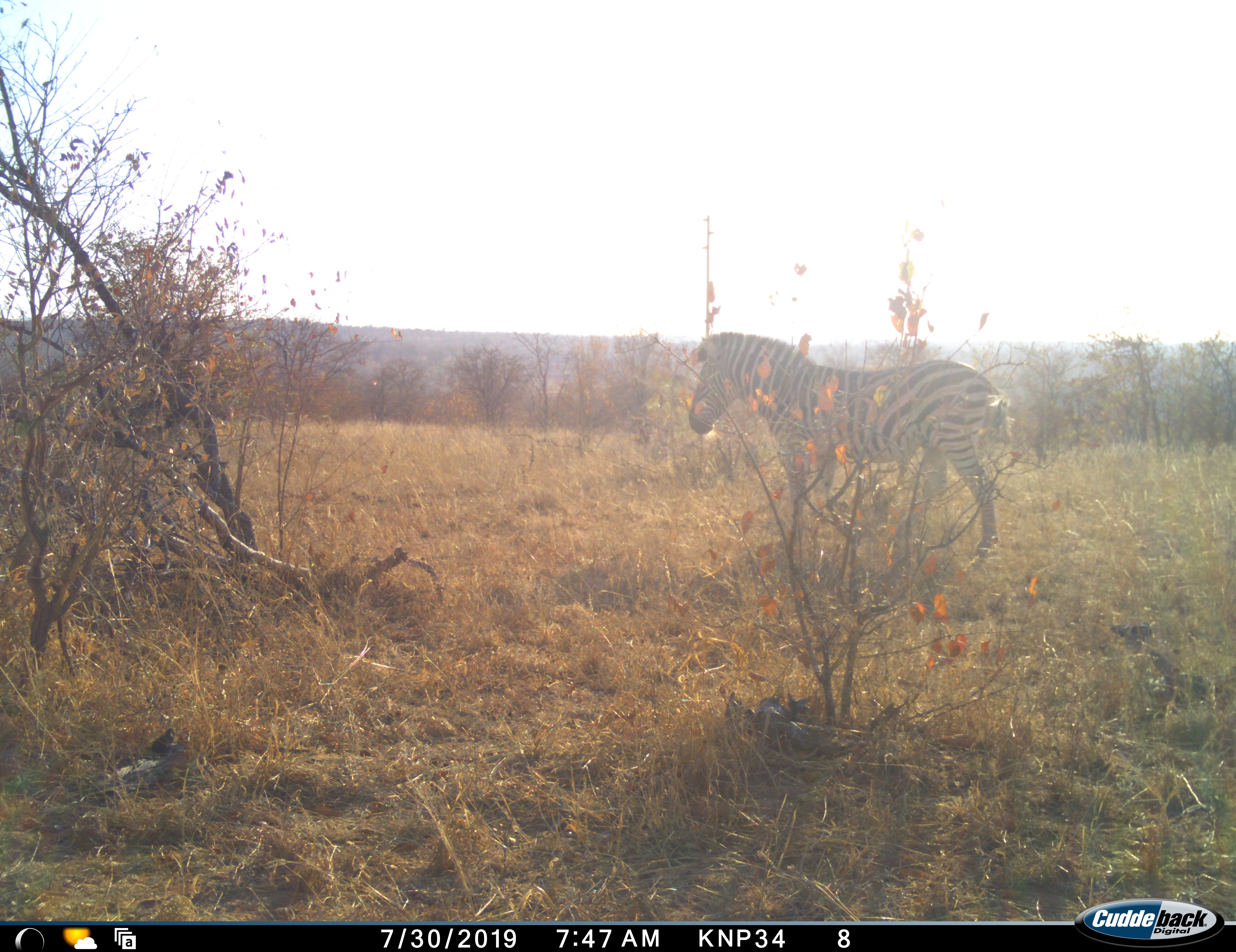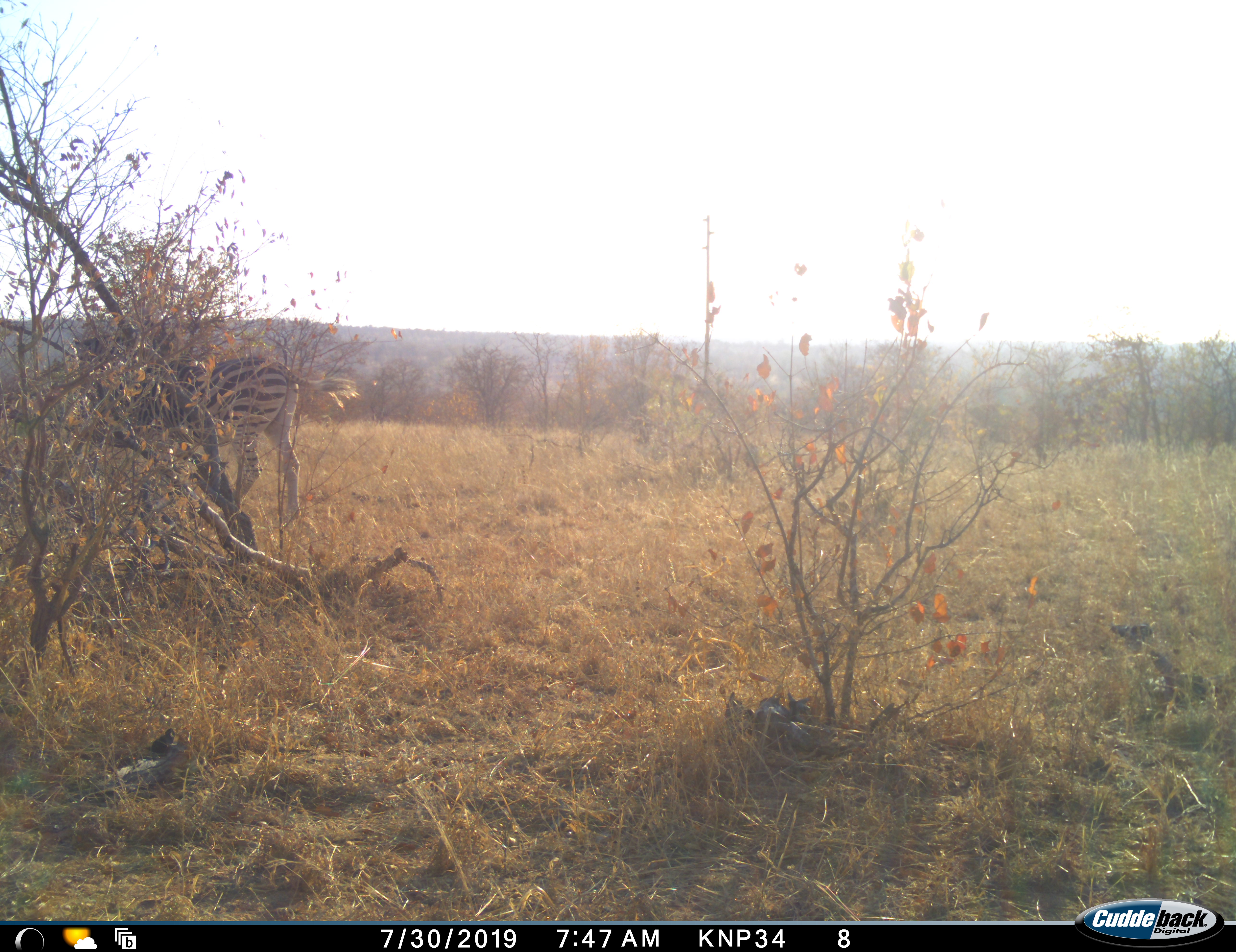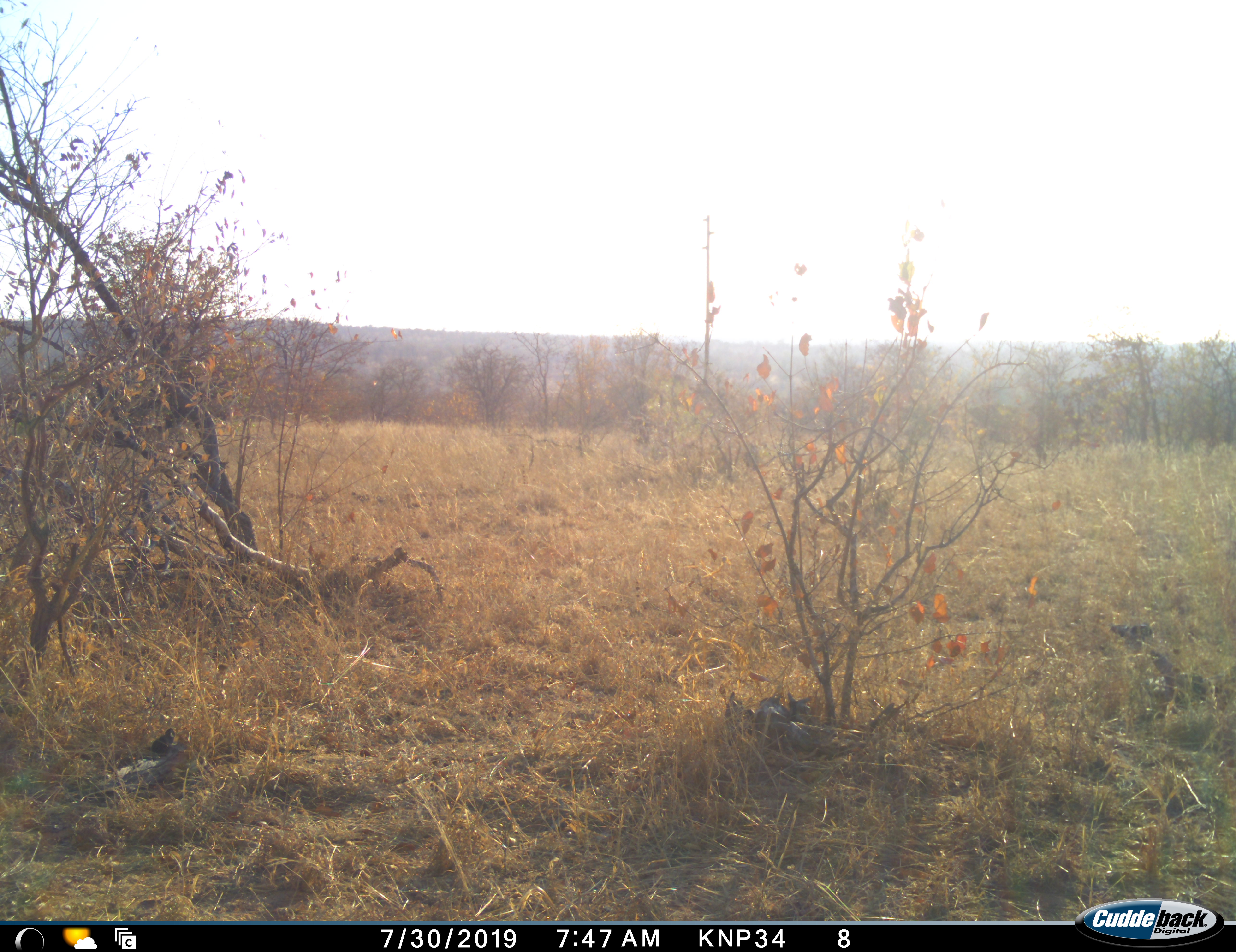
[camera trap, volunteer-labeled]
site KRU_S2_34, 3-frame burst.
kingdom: Animalia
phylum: Chordata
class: Mammalia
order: Perissodactyla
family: Equidae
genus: Equus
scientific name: Equus quagga burchellii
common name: burchell's zebra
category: zebraburchells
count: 1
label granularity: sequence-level